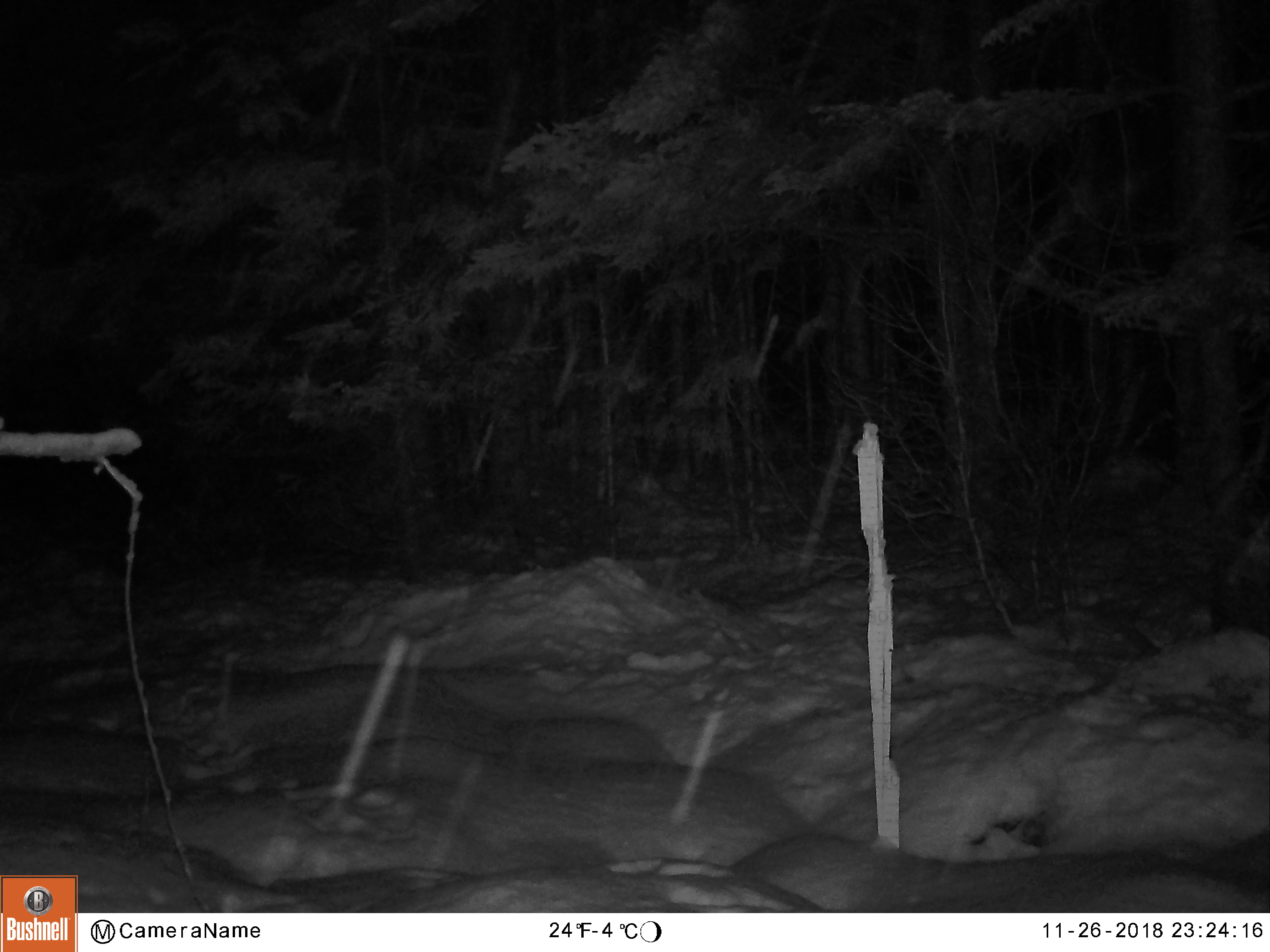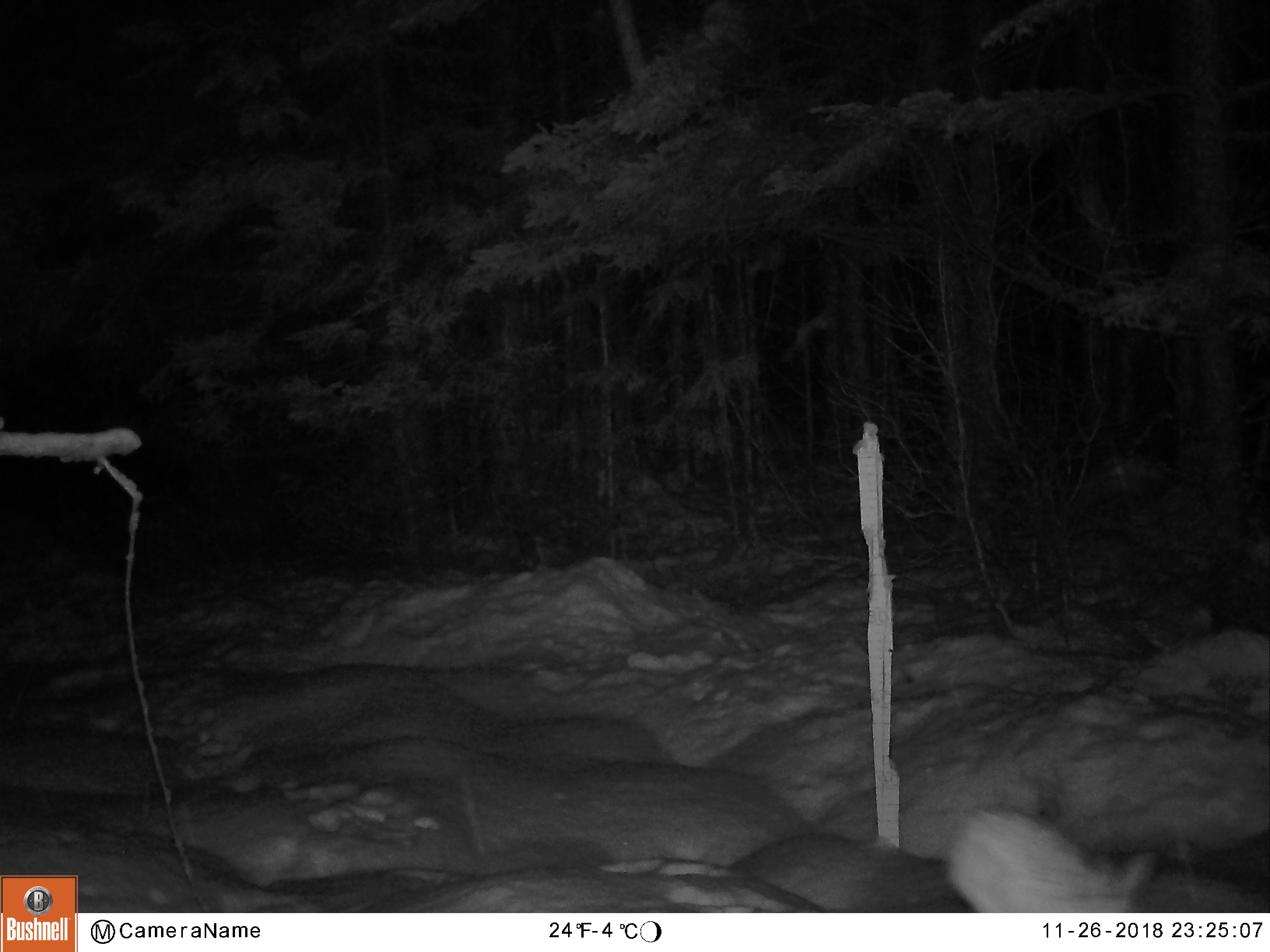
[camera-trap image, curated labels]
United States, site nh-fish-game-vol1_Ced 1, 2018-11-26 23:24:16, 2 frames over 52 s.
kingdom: Animalia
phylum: Chordata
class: Mammalia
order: Lagomorpha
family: Leporidae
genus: Lepus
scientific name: Lepus americanus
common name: snowshoe hare